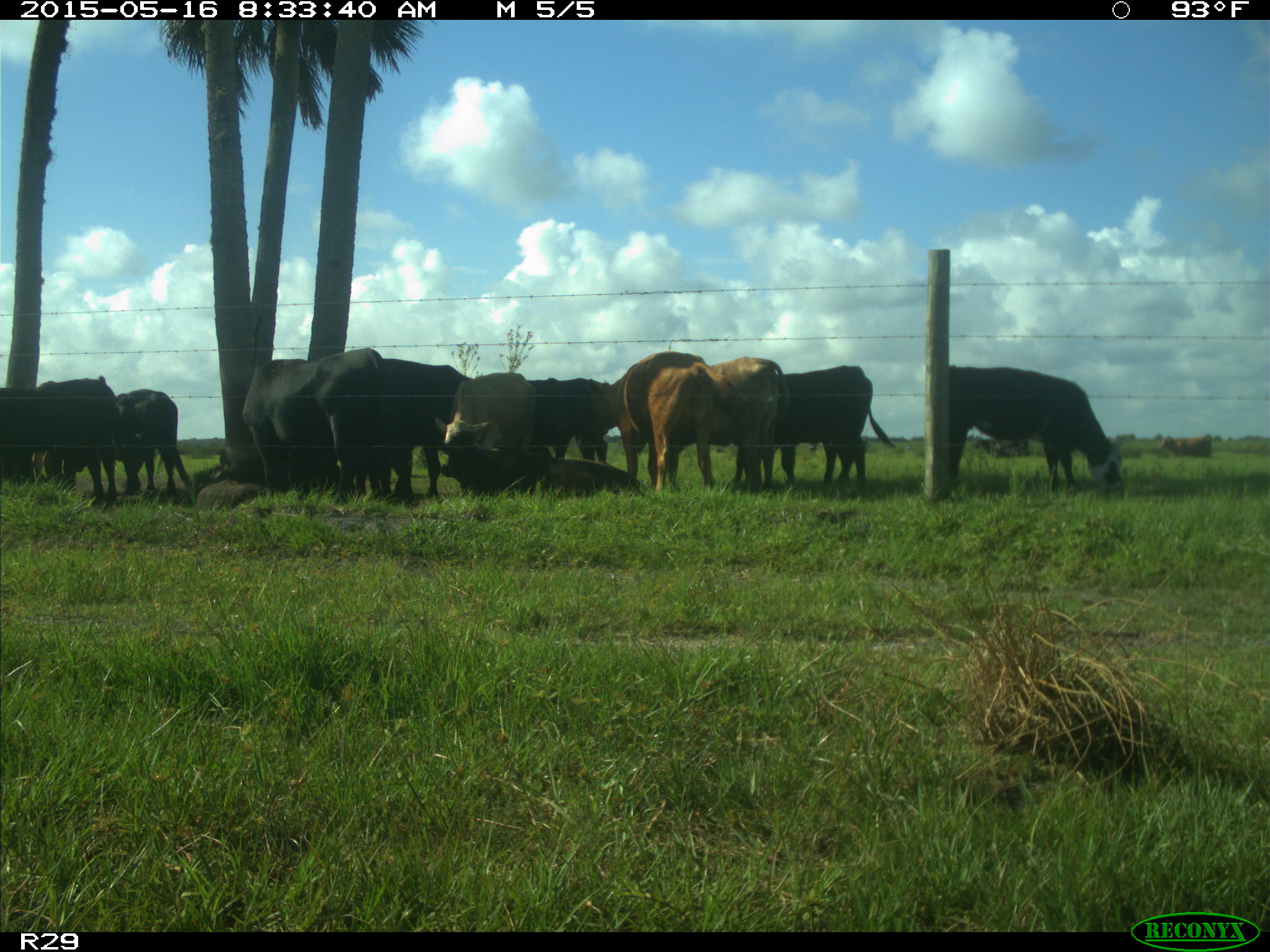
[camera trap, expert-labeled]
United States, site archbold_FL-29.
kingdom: Animalia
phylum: Chordata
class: Mammalia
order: Artiodactyla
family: Bovidae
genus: Bos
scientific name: Bos taurus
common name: domestic cow